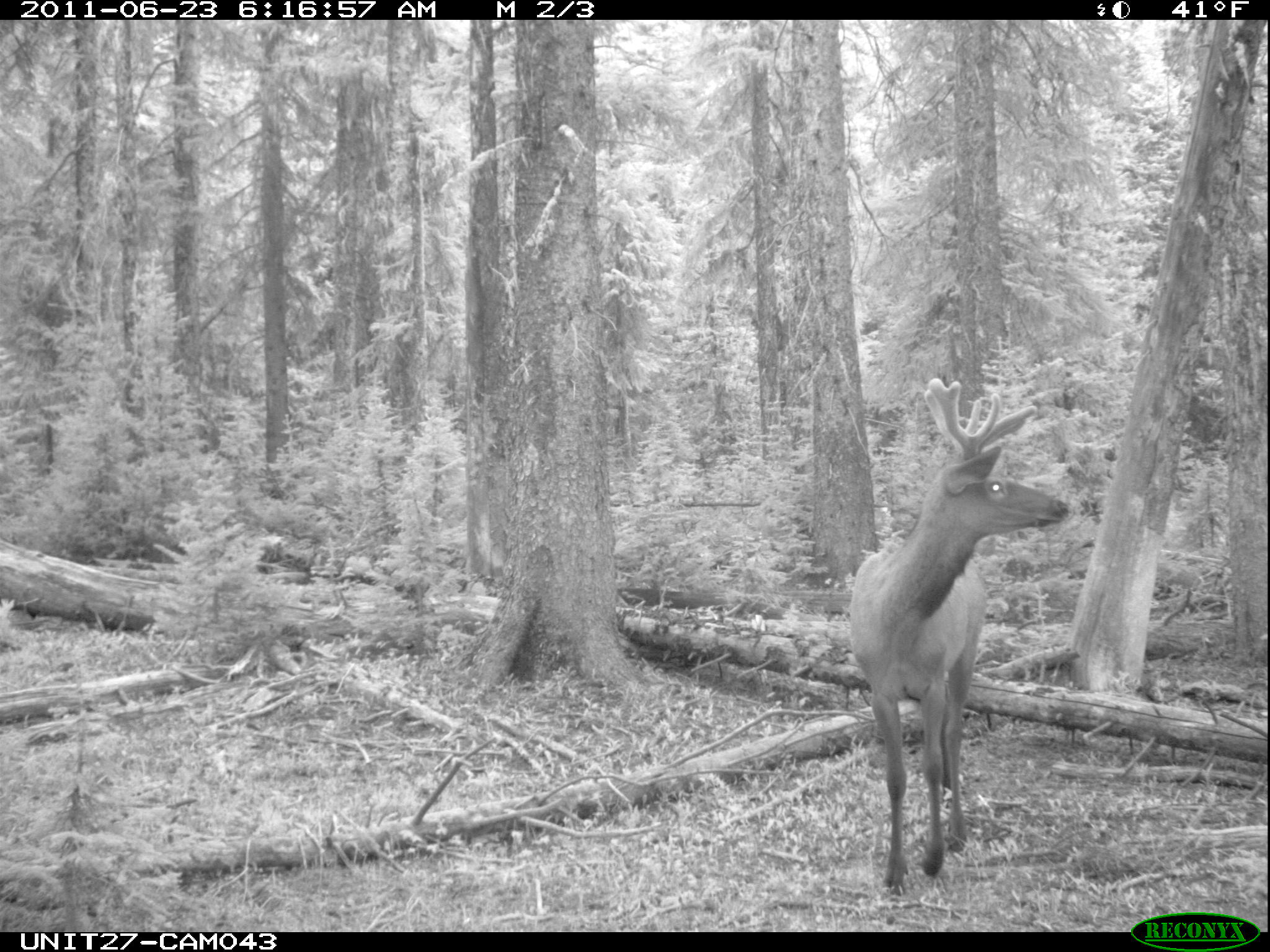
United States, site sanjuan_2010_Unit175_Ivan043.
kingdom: Animalia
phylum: Chordata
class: Mammalia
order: Artiodactyla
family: Cervidae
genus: Cervus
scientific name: Cervus elaphus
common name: red deer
Cervus elaphus (red deer).